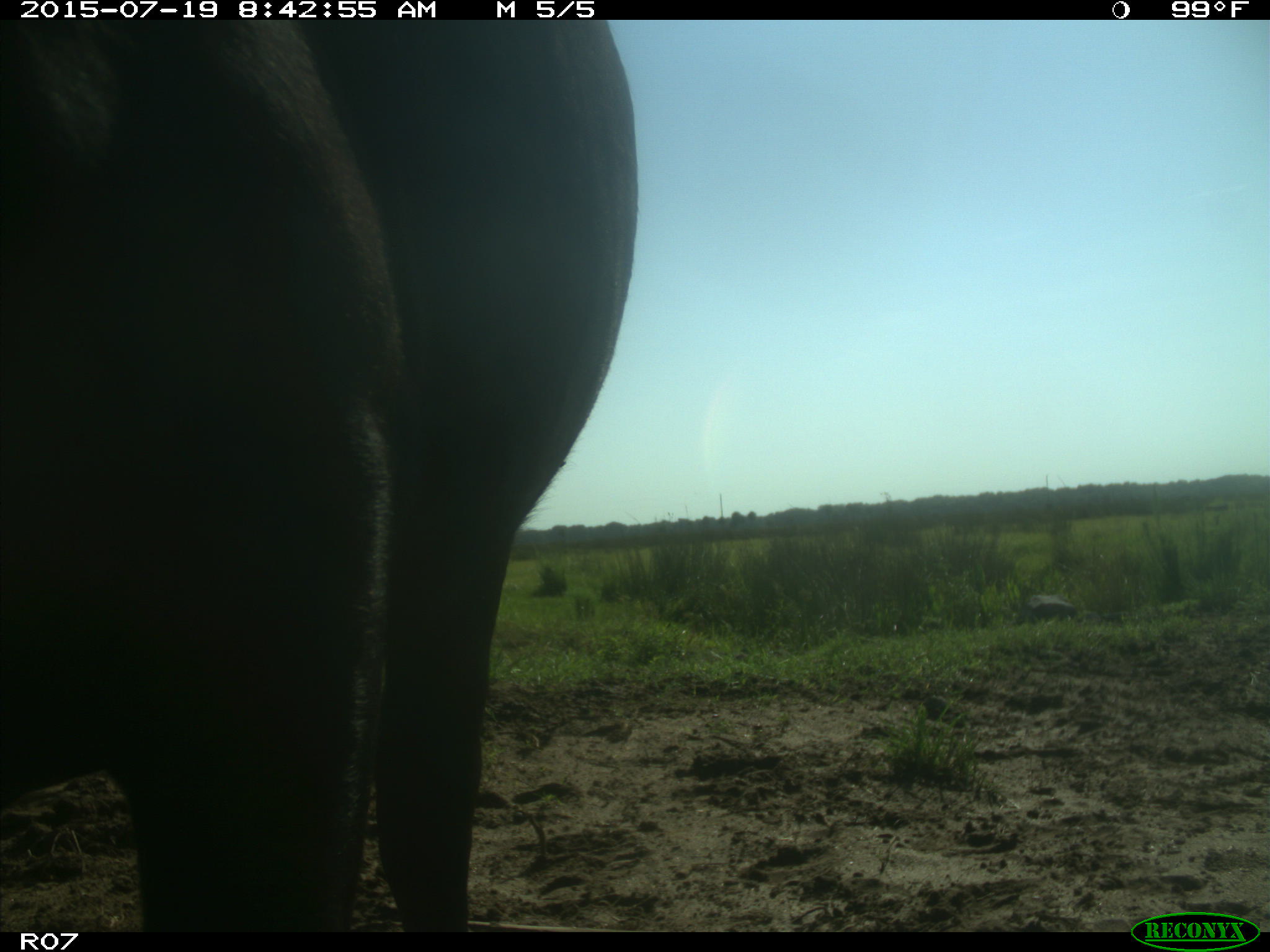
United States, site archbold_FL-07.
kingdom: Animalia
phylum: Chordata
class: Mammalia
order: Artiodactyla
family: Bovidae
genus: Bos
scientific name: Bos taurus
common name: domestic cow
Bos taurus (domestic cow).